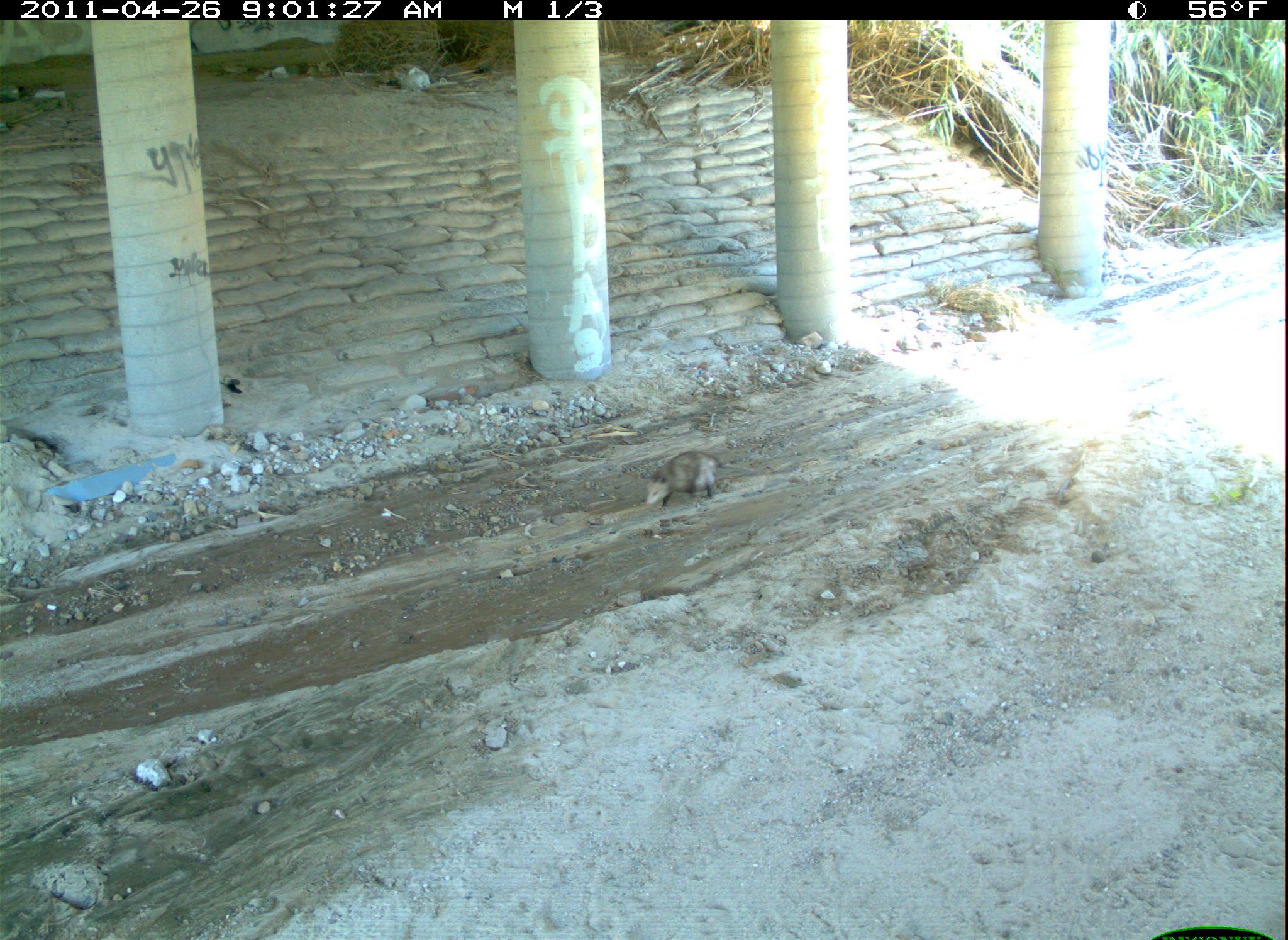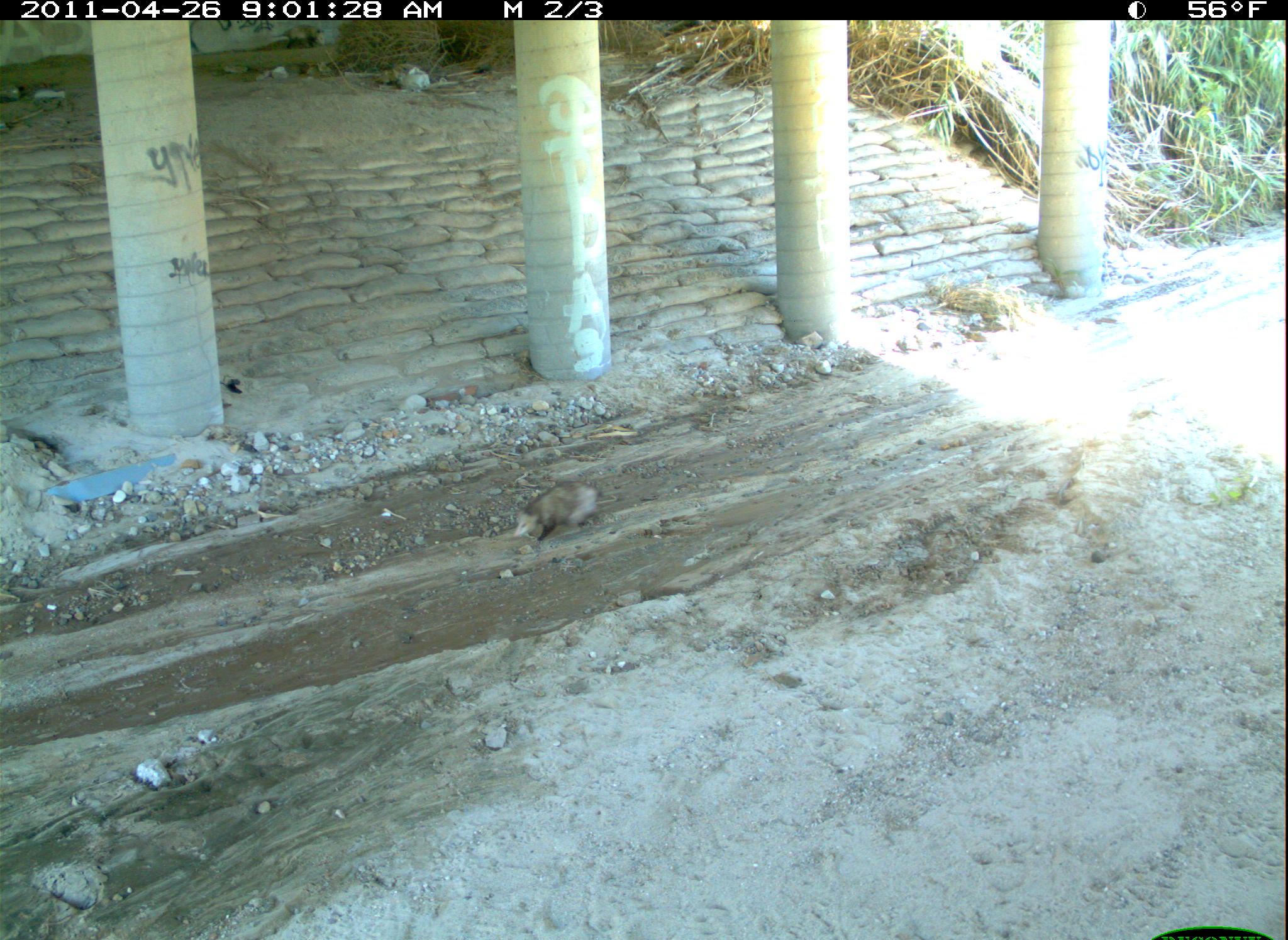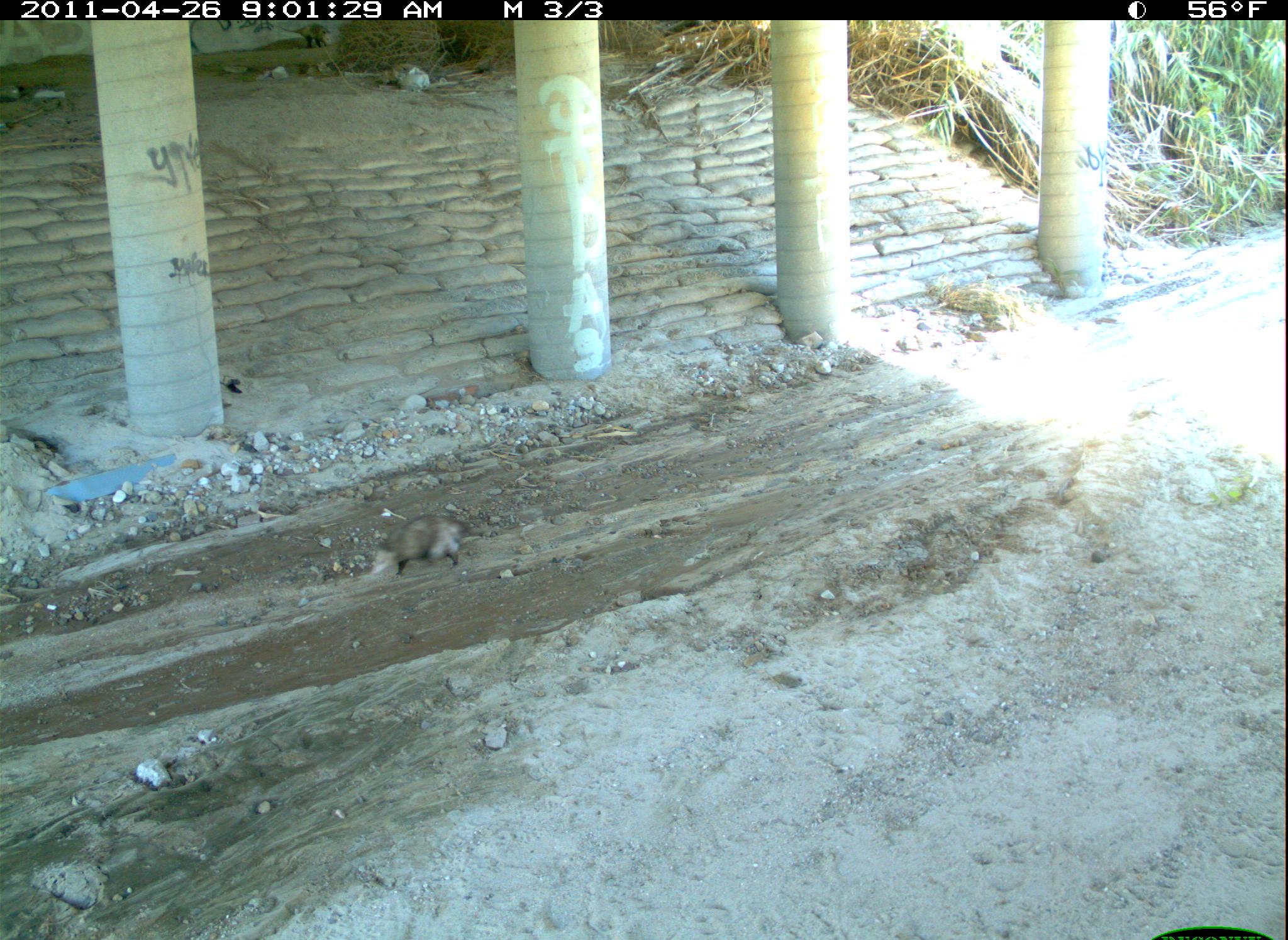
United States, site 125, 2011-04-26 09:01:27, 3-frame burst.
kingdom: Animalia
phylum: Chordata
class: Mammalia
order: Didelphimorphia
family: Didelphidae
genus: Didelphis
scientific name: Didelphis virginiana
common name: virginia opossum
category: opossum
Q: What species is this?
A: Opossum (virginia opossum) (Didelphis virginiana).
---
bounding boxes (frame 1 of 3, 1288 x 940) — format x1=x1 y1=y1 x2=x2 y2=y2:
opossum: x1=638 y1=445 x2=730 y2=516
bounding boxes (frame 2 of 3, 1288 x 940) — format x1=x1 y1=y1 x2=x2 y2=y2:
opossum: x1=507 y1=474 x2=638 y2=550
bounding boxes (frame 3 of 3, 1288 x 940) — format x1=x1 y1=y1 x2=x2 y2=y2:
opossum: x1=364 y1=507 x2=484 y2=587